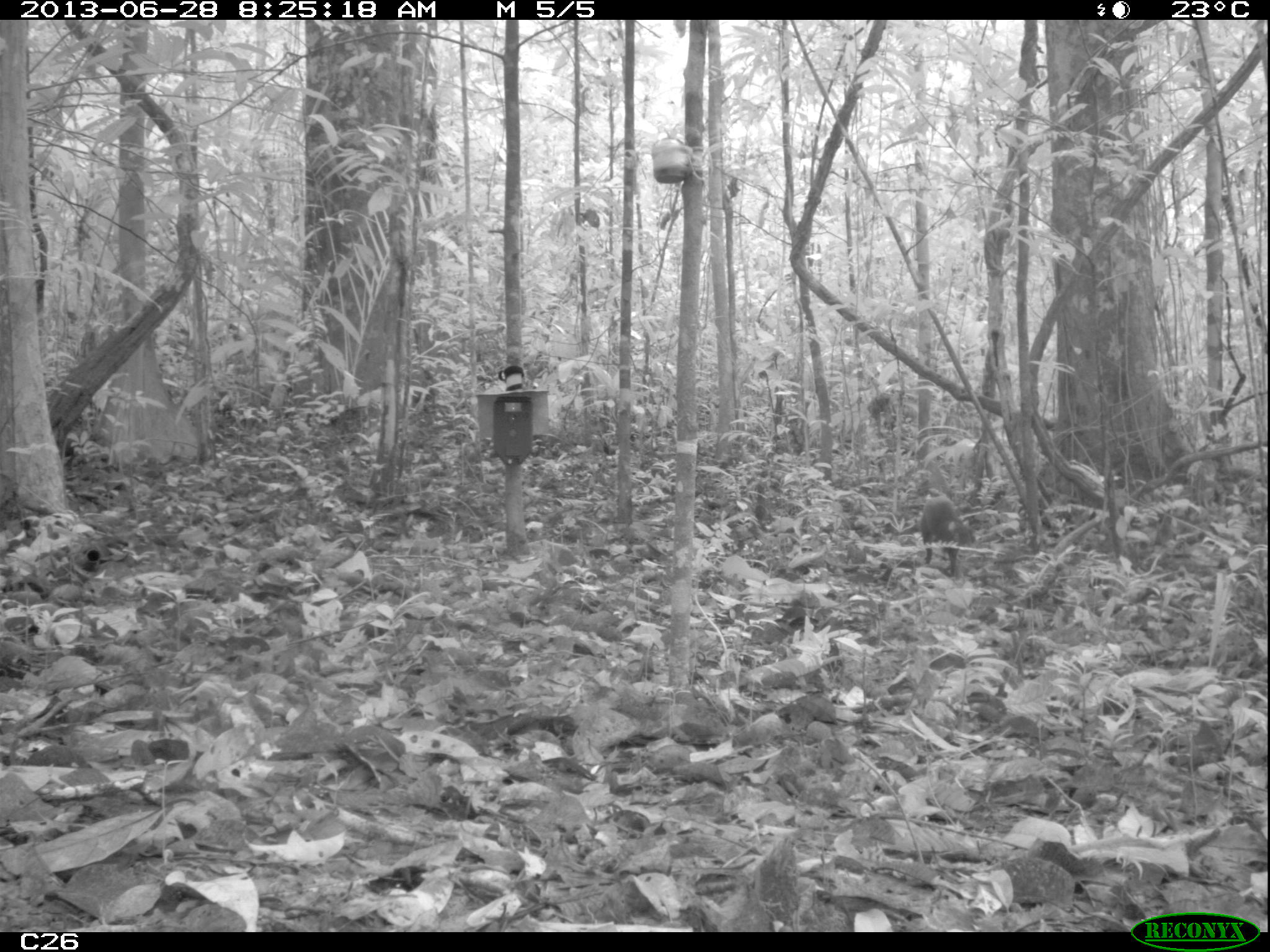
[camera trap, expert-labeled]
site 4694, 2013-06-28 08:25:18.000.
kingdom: Animalia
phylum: Chordata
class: Mammalia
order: Rodentia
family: Dasyproctidae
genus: Dasyprocta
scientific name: Dasyprocta leporina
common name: red-rumped agouti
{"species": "Dasyprocta leporina (red-rumped agouti)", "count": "1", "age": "adult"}